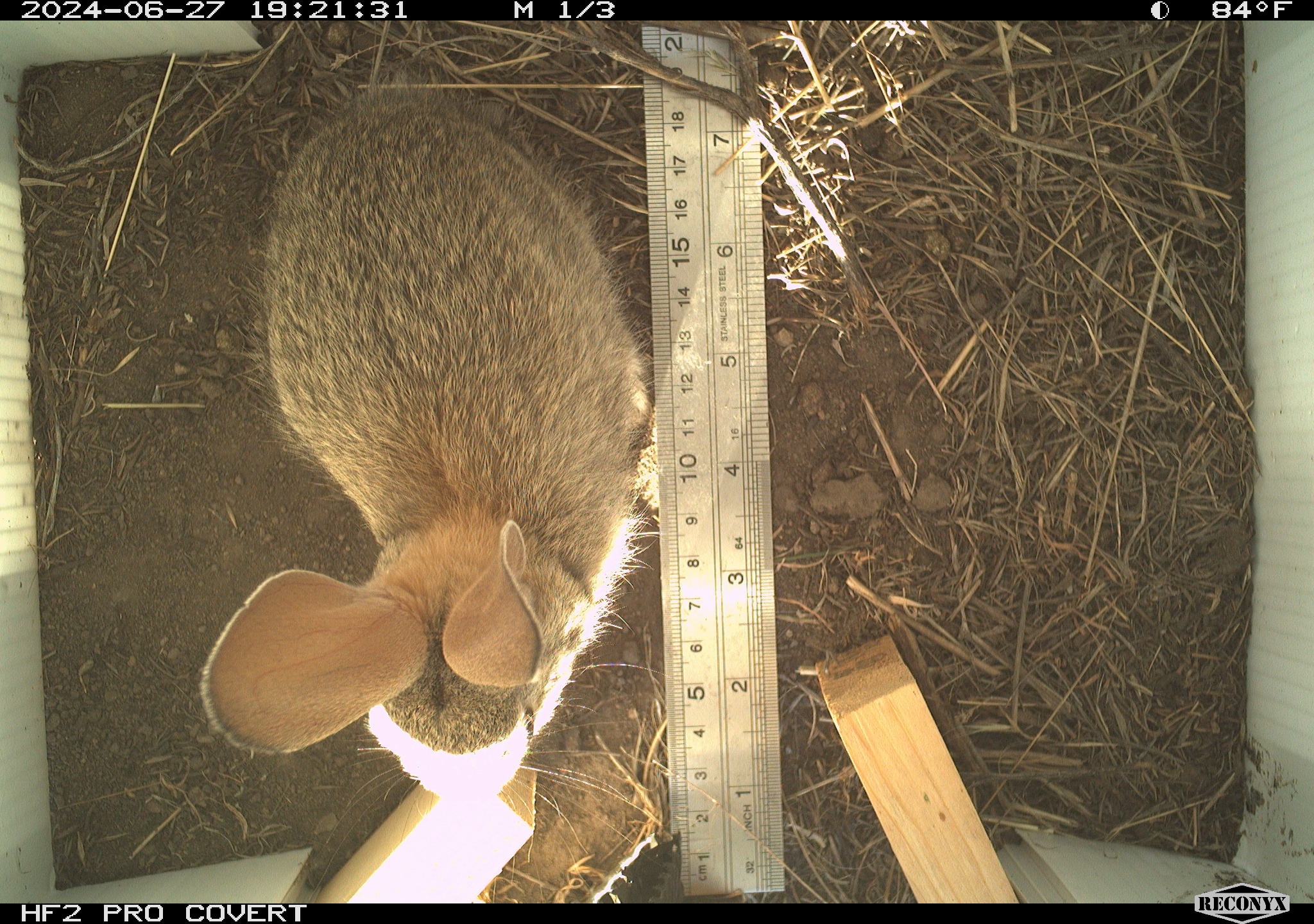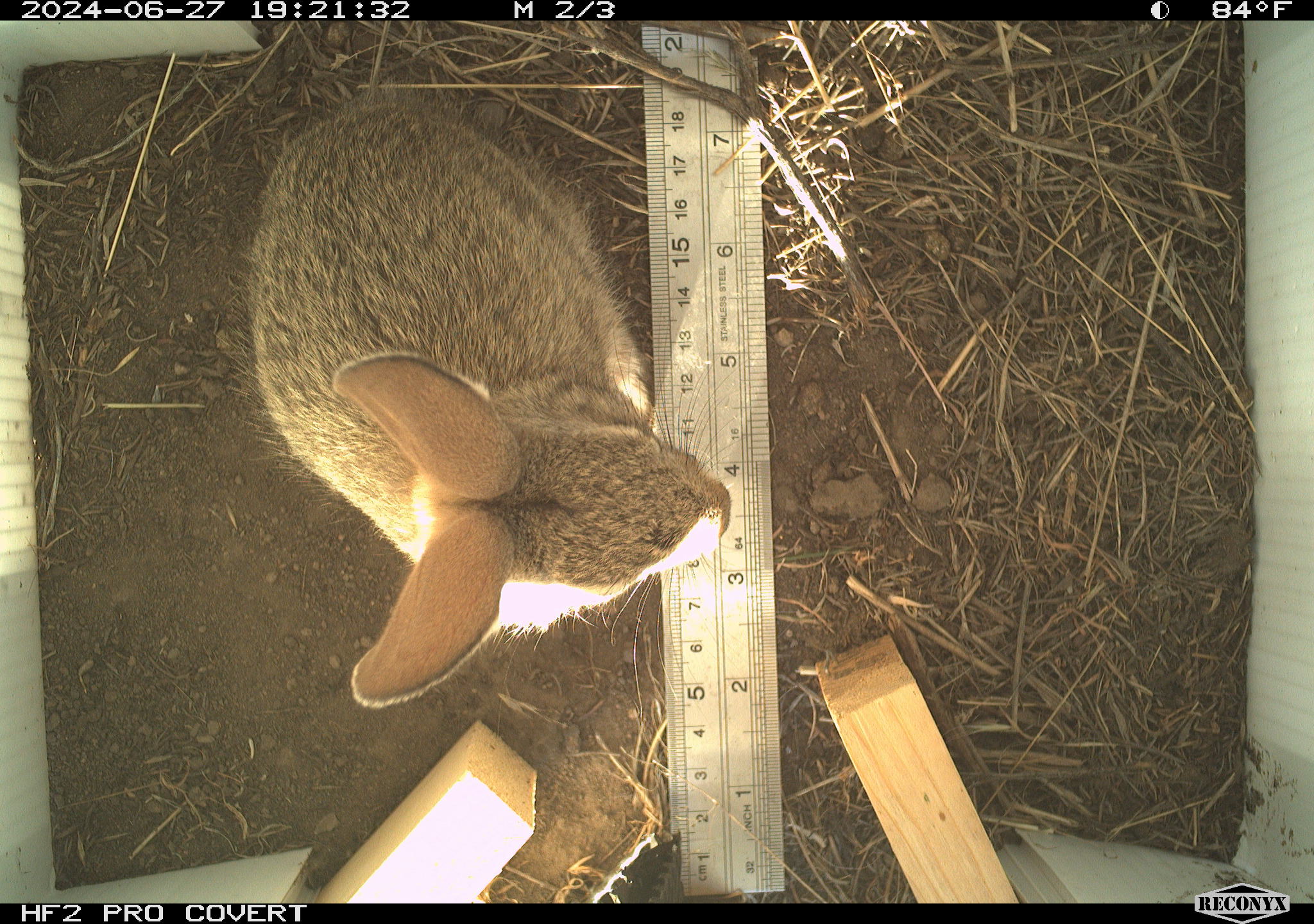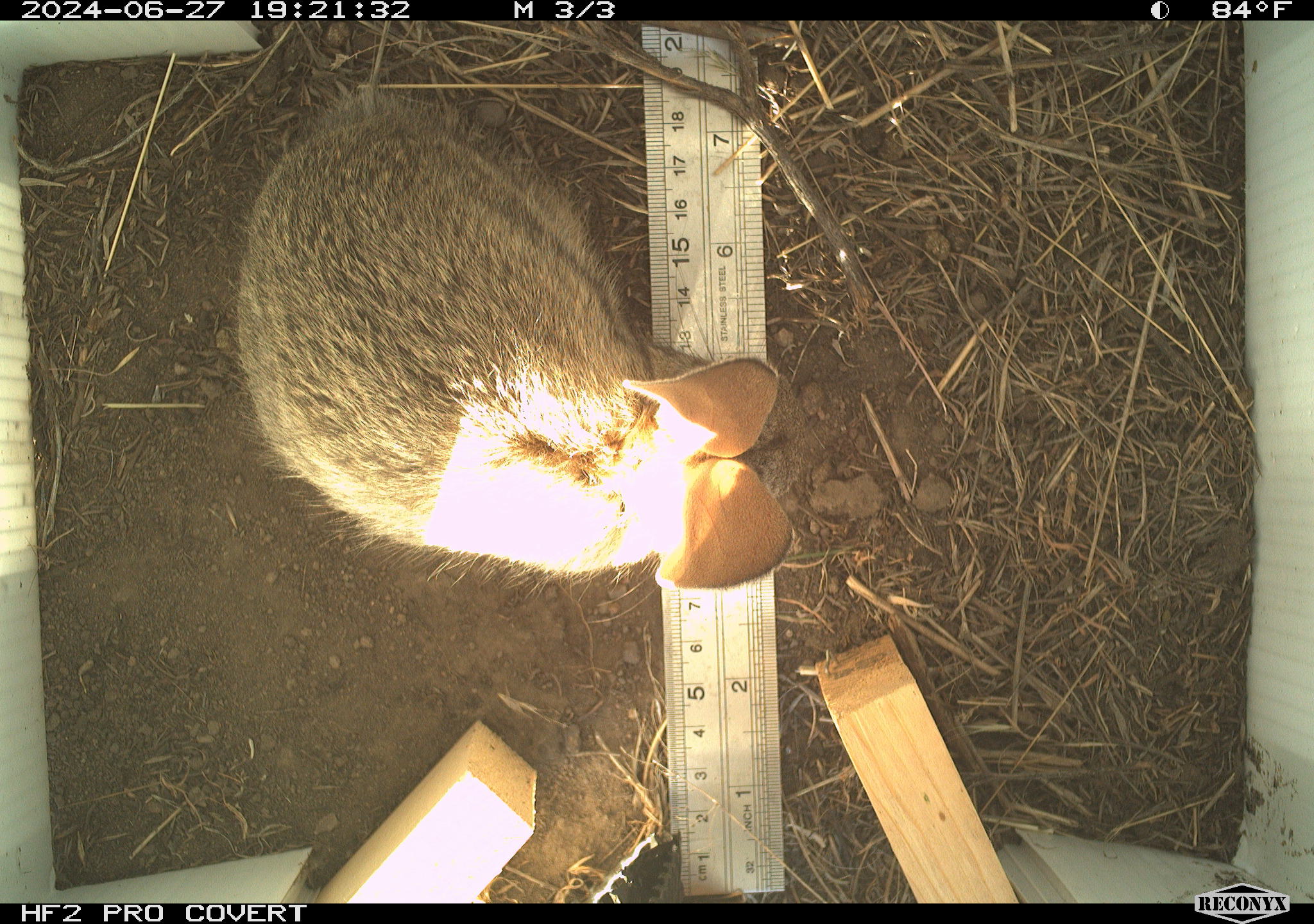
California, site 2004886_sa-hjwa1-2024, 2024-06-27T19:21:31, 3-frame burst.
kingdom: Animalia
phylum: Chordata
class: Mammalia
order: Lagomorpha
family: Leporidae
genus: Sylvilagus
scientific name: Sylvilagus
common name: cottontail rabbits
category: sylvilagus species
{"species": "sylvilagus species (cottontail rabbits) (Sylvilagus)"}